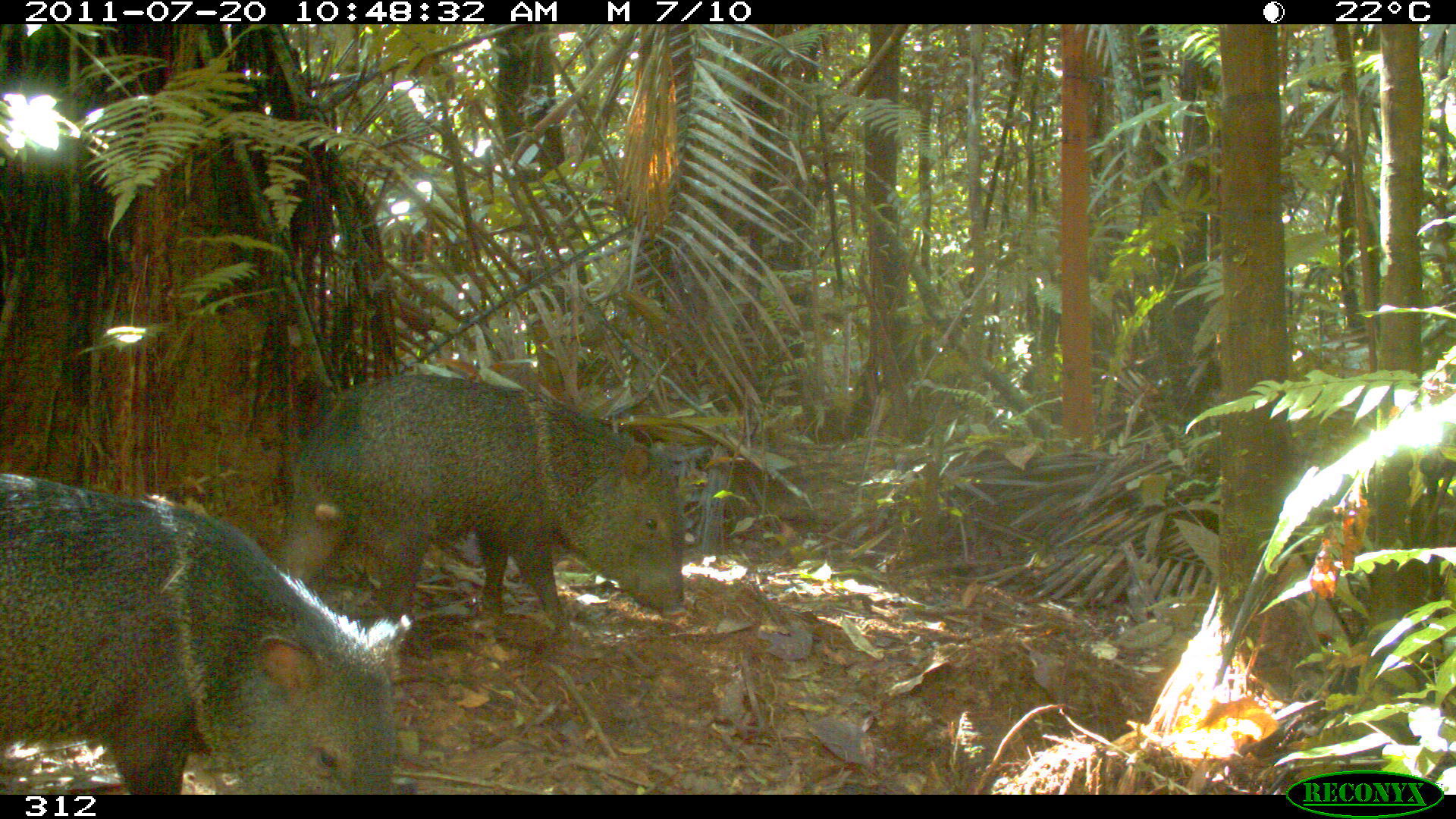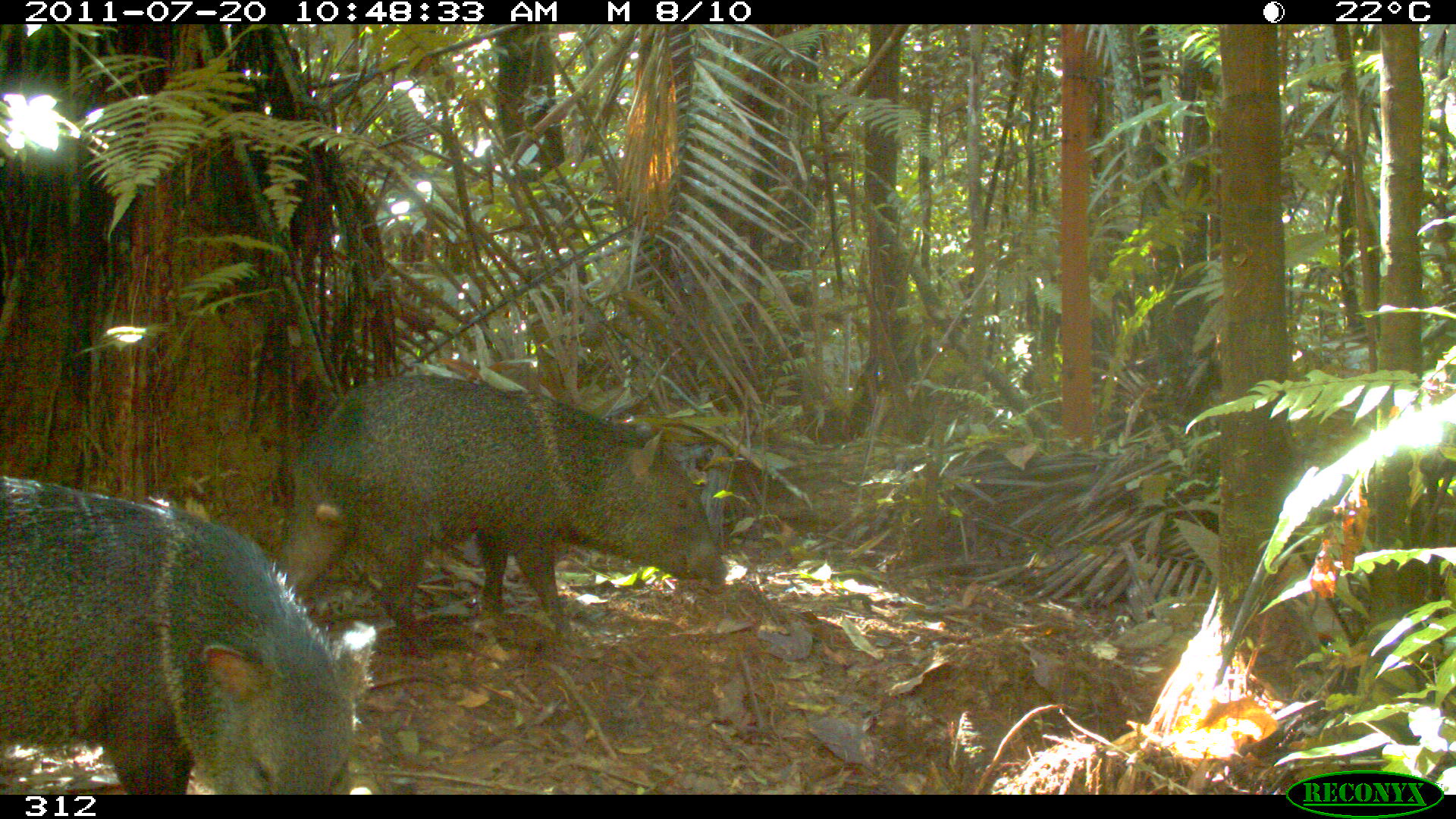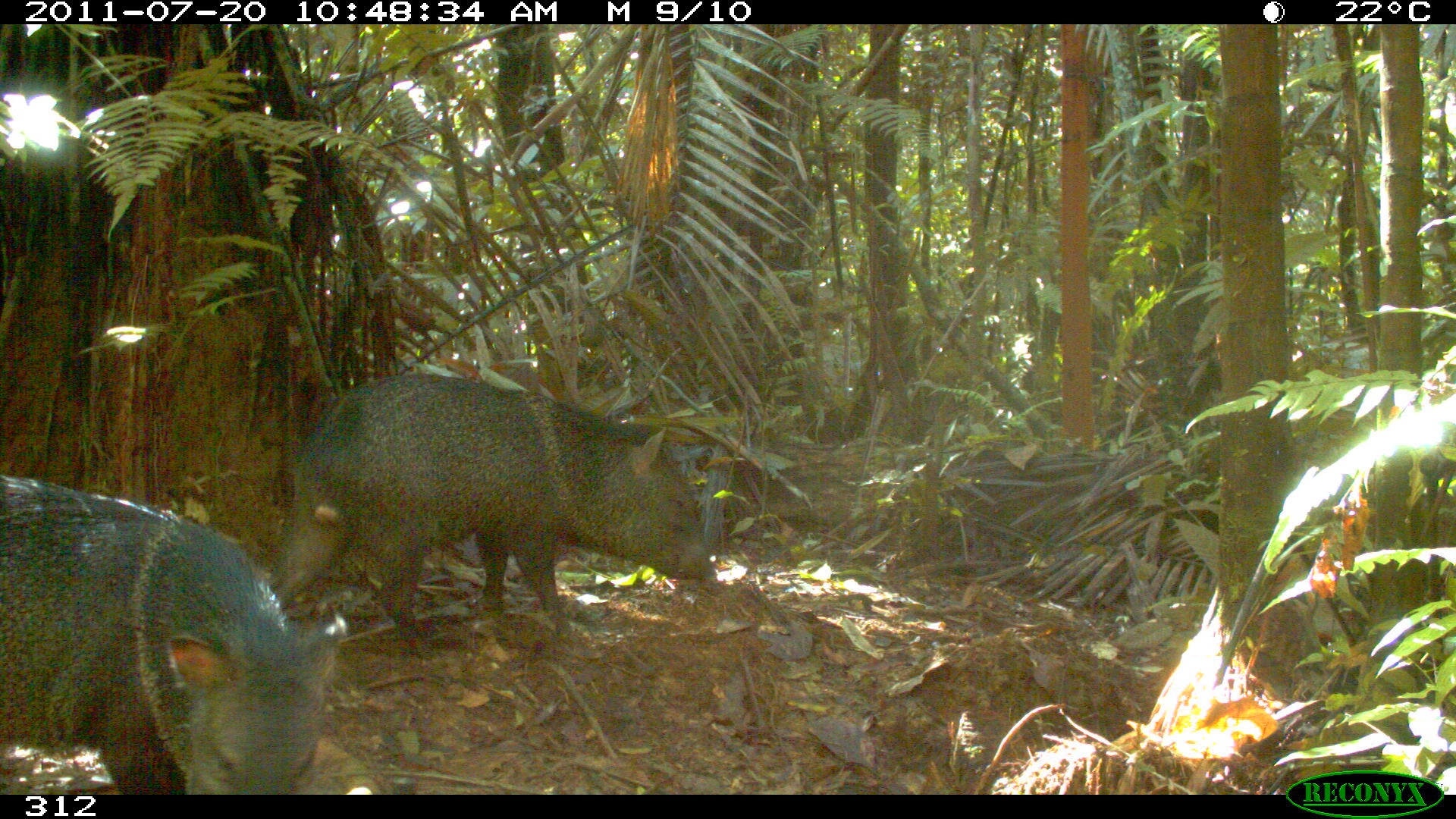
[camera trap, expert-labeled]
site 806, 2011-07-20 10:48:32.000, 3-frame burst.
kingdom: Animalia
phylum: Chordata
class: Mammalia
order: Artiodactyla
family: Tayassuidae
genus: Pecari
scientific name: Pecari tajacu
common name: collared peccary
Pecari tajacu (collared peccary).